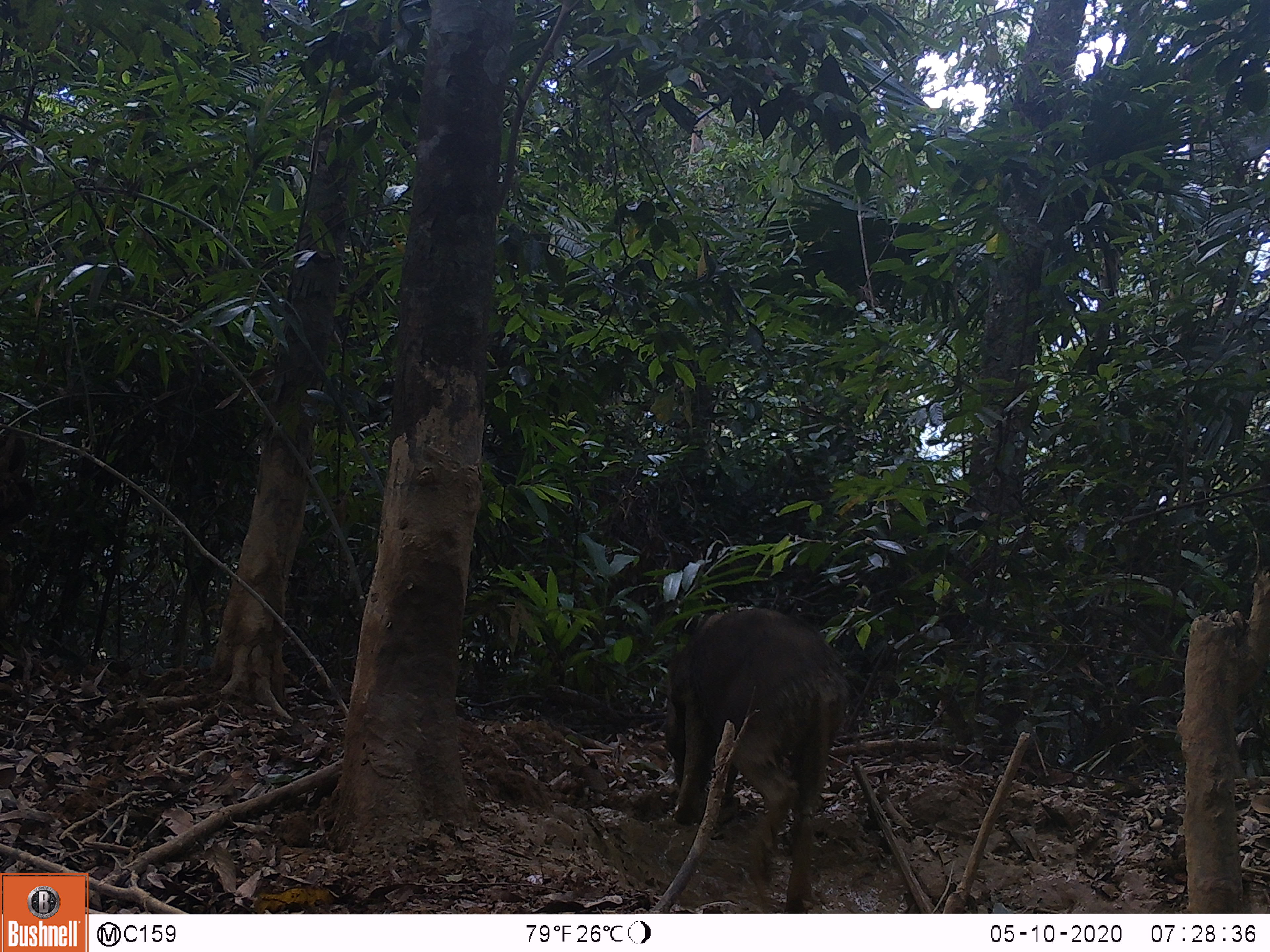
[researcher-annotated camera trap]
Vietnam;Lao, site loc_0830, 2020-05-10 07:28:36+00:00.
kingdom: Animalia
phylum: Chordata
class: Mammalia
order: Artiodactyla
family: Suidae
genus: Sus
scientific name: Sus scrofa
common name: eurasian wild pig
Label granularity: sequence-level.